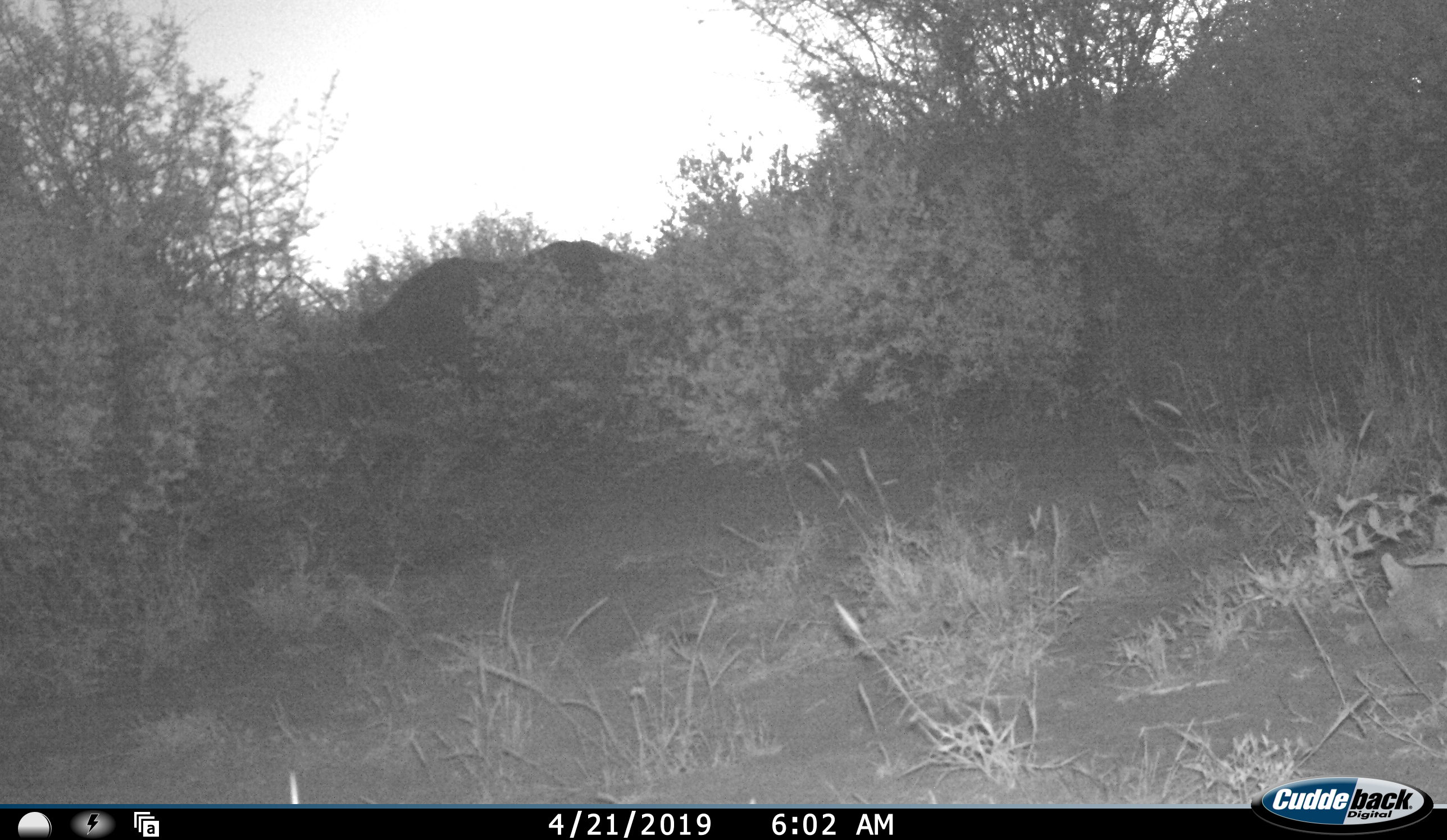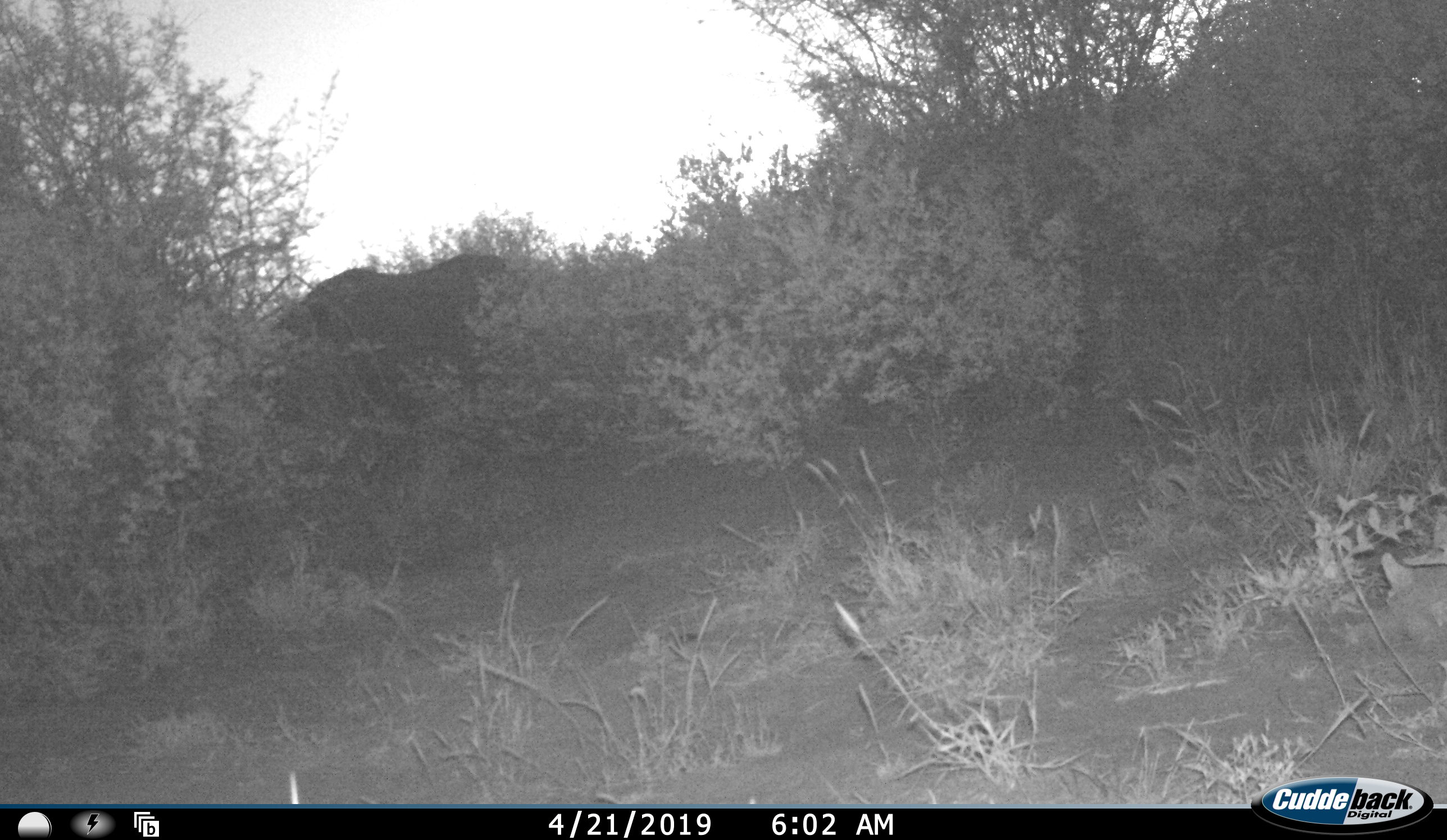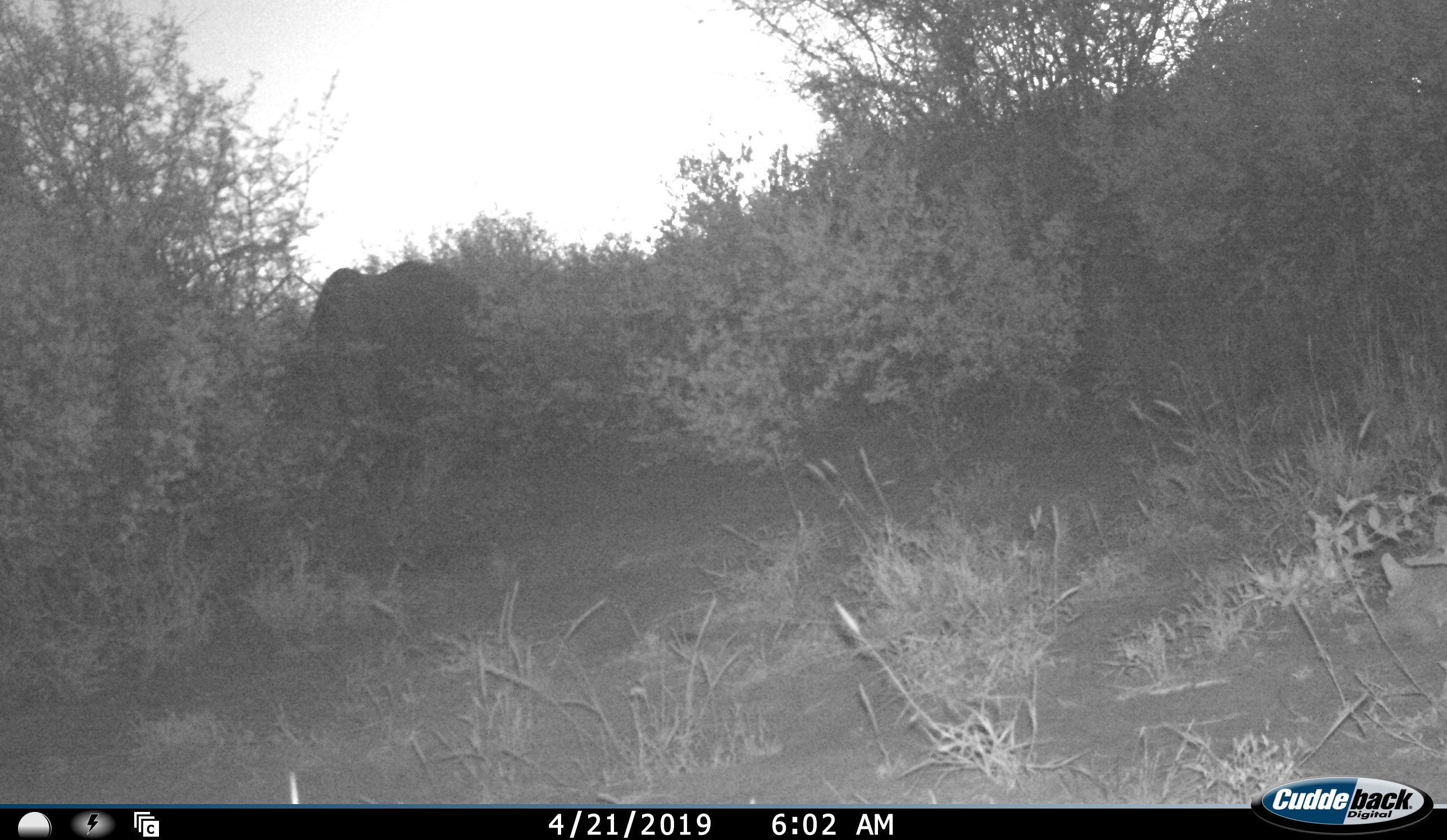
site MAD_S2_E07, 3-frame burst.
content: unidentified animal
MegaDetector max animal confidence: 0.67